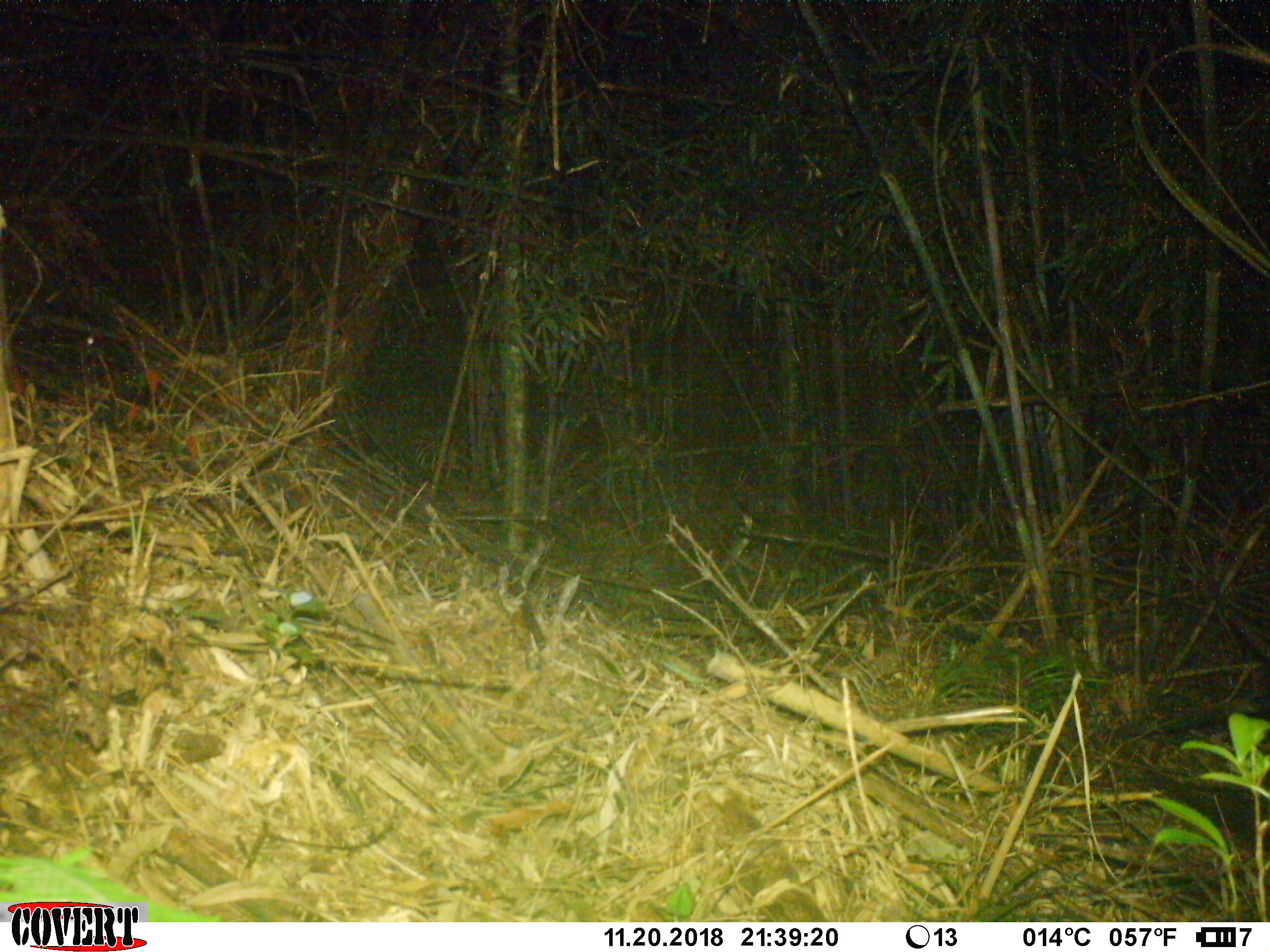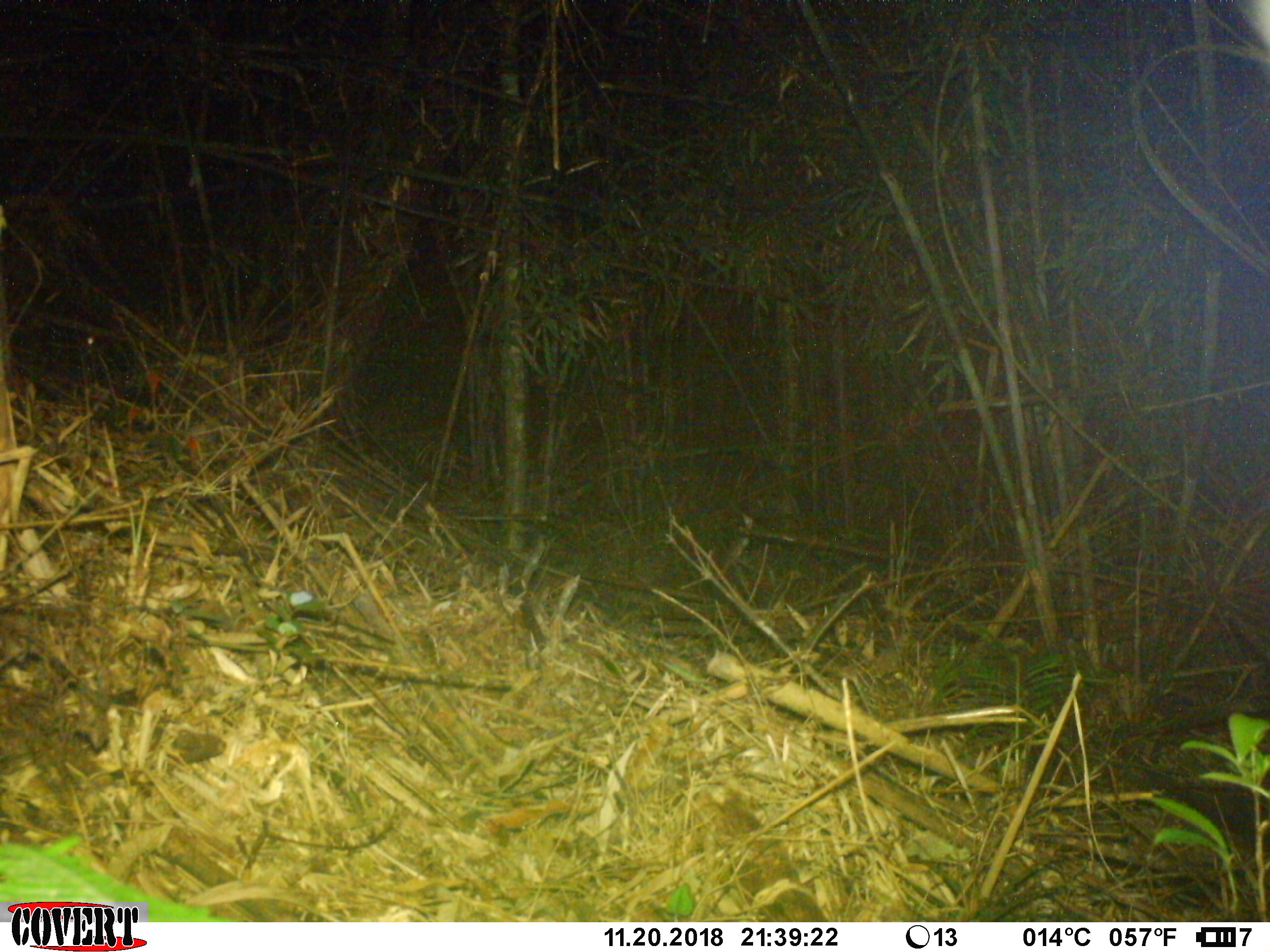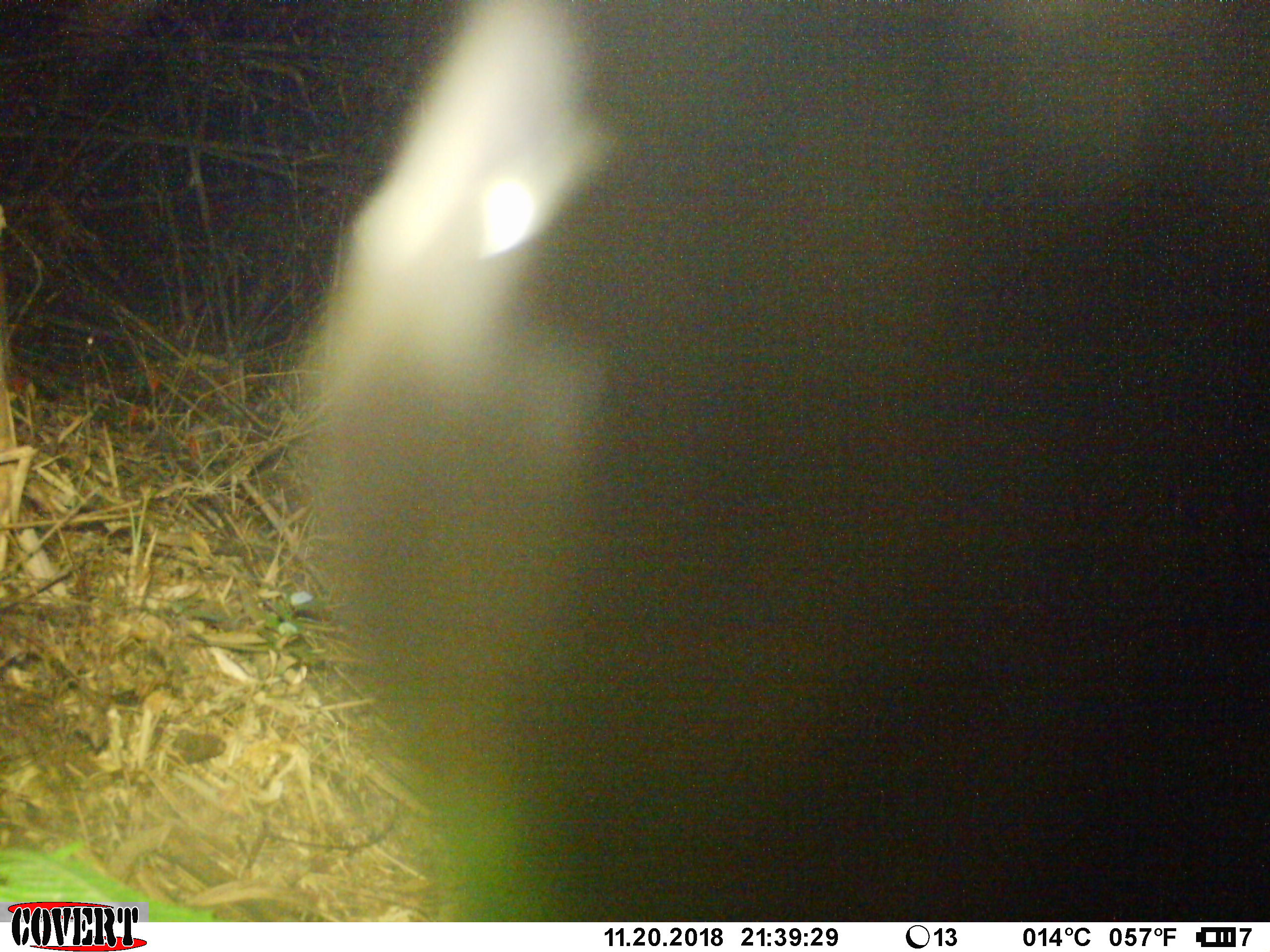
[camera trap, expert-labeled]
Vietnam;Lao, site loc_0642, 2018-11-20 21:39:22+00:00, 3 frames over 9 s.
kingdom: Animalia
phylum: Chordata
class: Mammalia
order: Artiodactyla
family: Bovidae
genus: Capricornis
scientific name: Capricornis sumatraensis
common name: chinese serow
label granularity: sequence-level